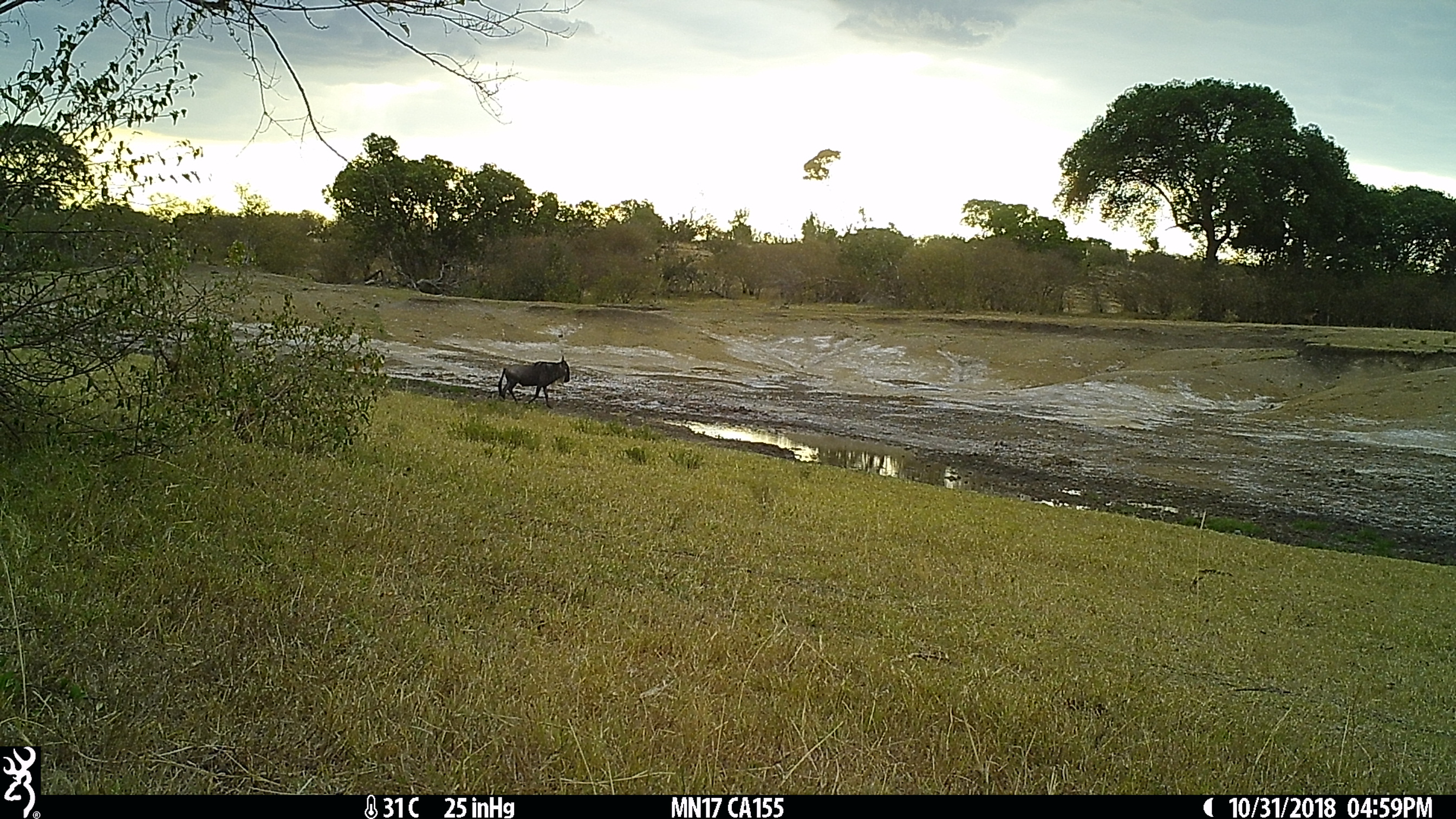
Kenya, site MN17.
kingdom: Animalia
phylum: Chordata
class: Mammalia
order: Artiodactyla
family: Bovidae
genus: Connochaetes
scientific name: Connochaetes taurinus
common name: blue wildebeest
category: wildebeest